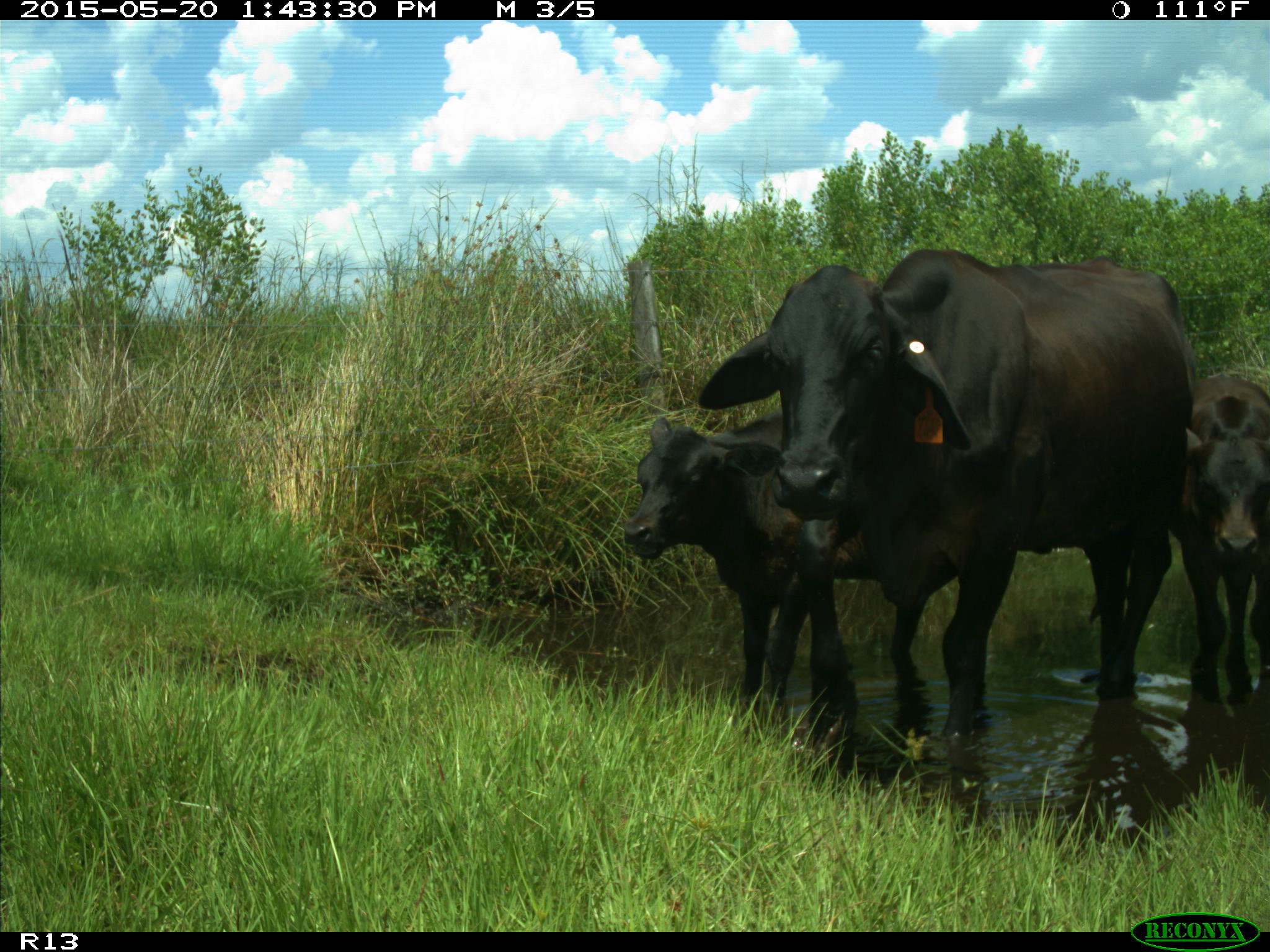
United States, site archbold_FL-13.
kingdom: Animalia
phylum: Chordata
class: Mammalia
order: Artiodactyla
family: Bovidae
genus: Bos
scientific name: Bos taurus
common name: domestic cow